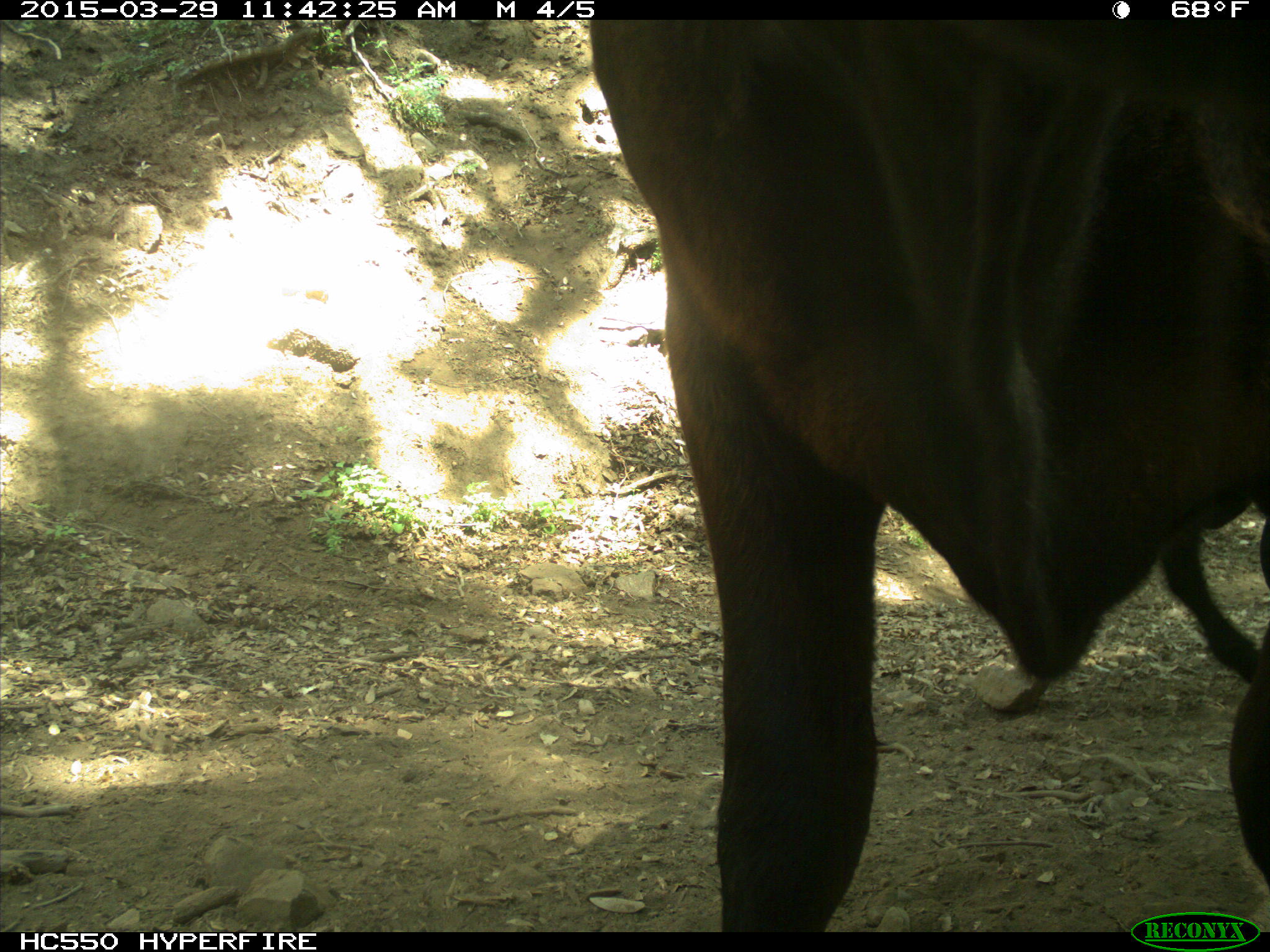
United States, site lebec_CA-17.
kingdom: Animalia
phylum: Chordata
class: Mammalia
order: Artiodactyla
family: Bovidae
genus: Bos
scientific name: Bos taurus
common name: domestic cow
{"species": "Bos taurus (domestic cow)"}